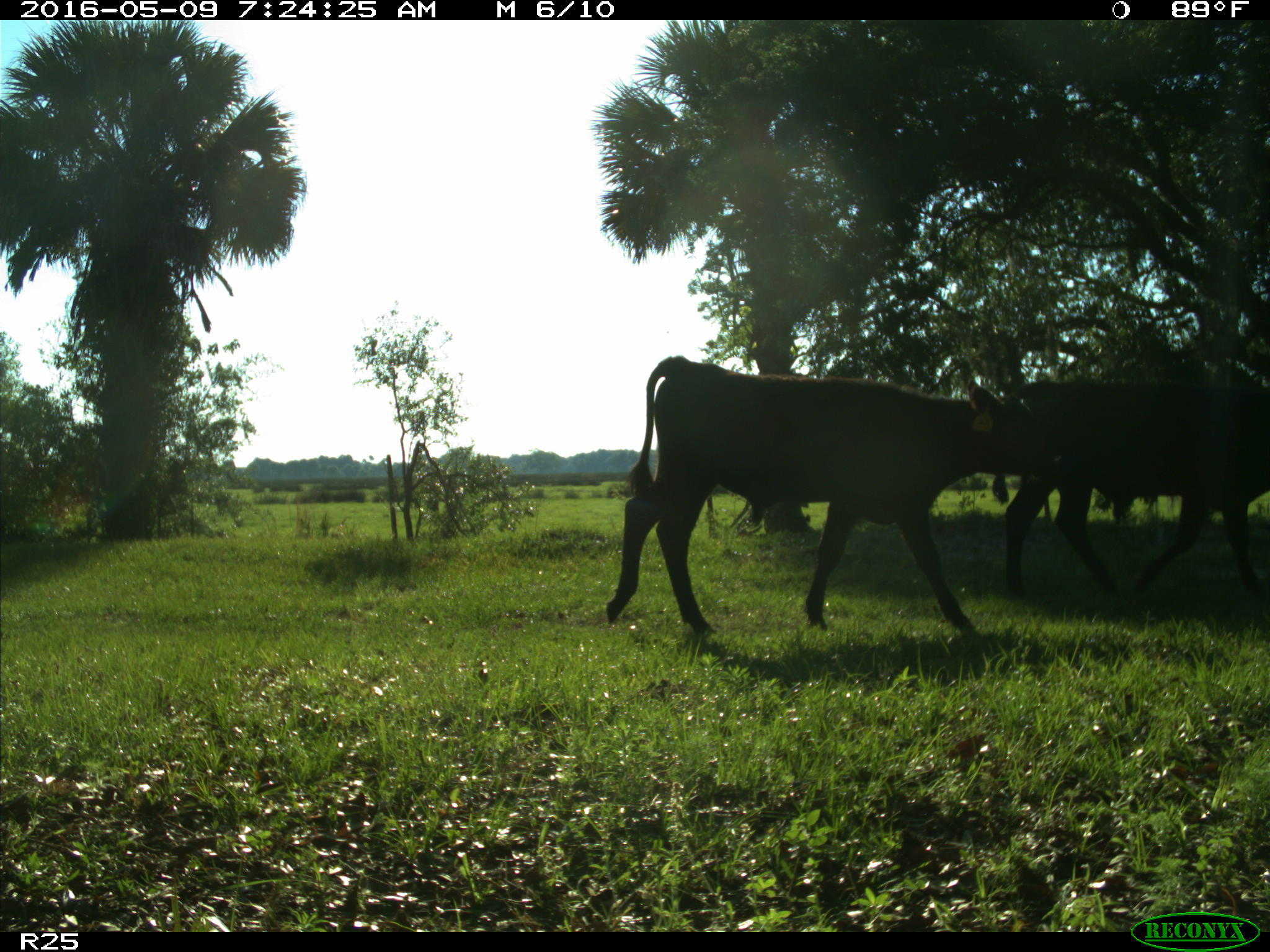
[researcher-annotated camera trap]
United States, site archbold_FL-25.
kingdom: Animalia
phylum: Chordata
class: Mammalia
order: Artiodactyla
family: Bovidae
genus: Bos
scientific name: Bos taurus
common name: domestic cow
Bos taurus (domestic cow).